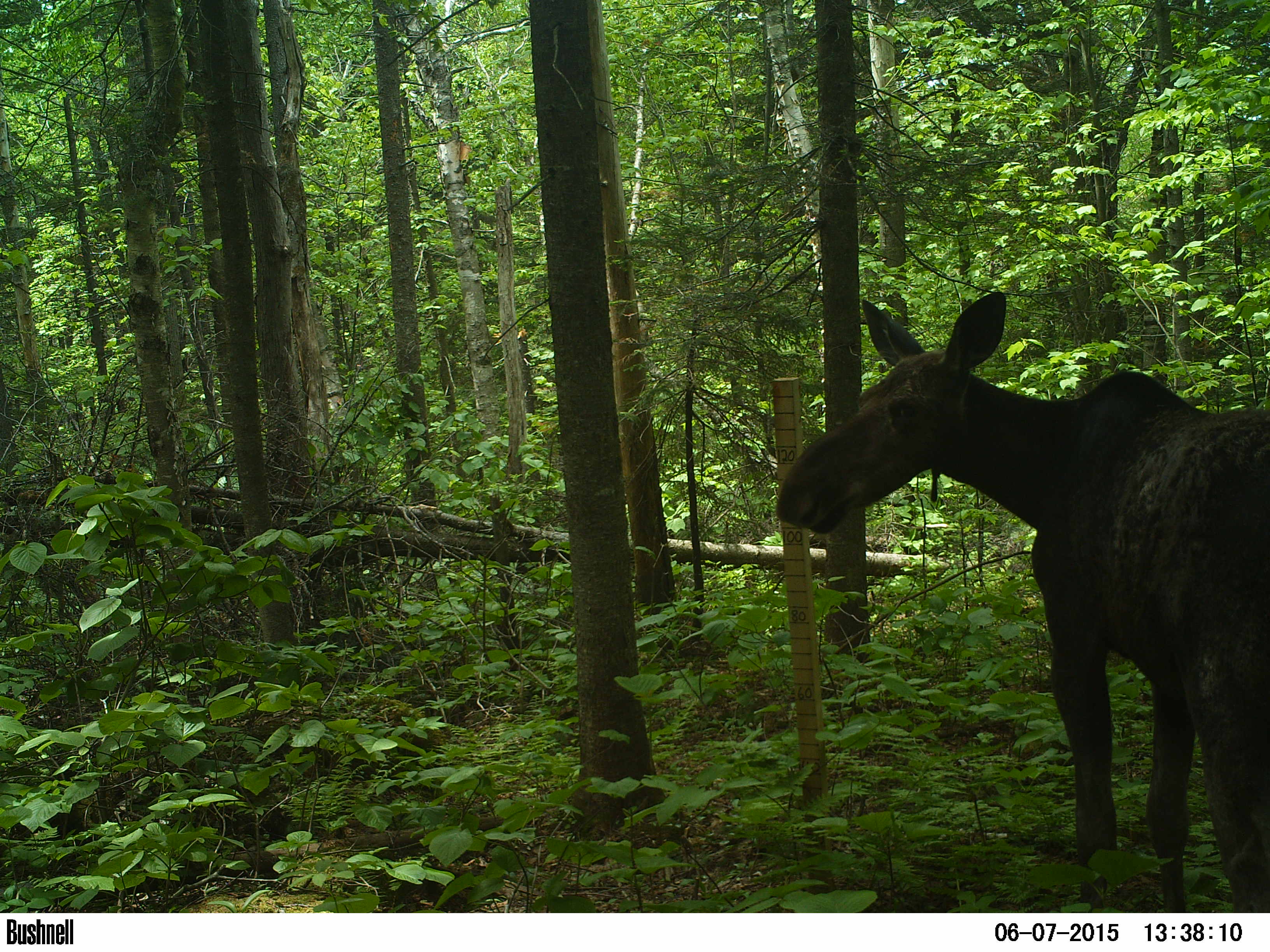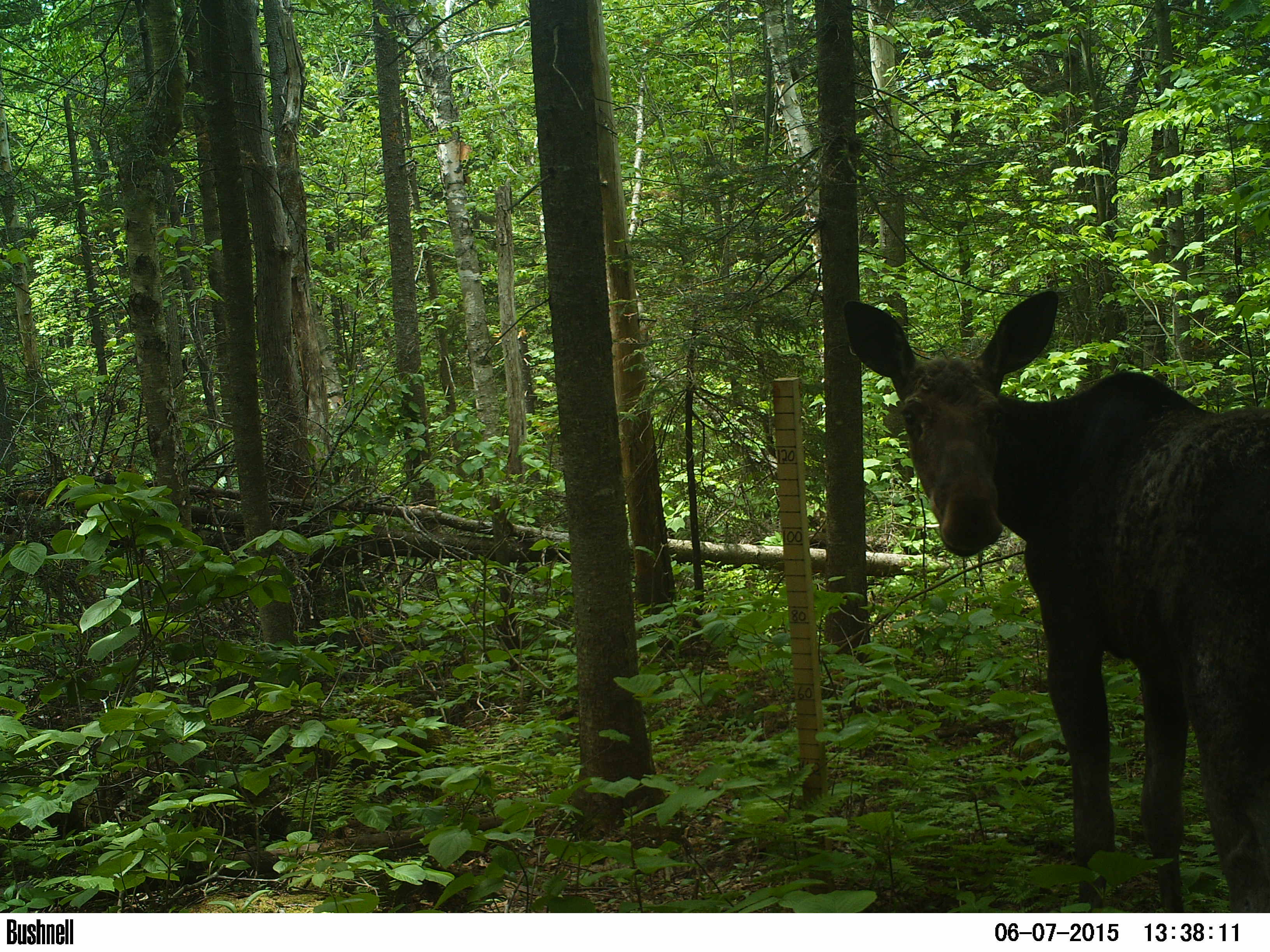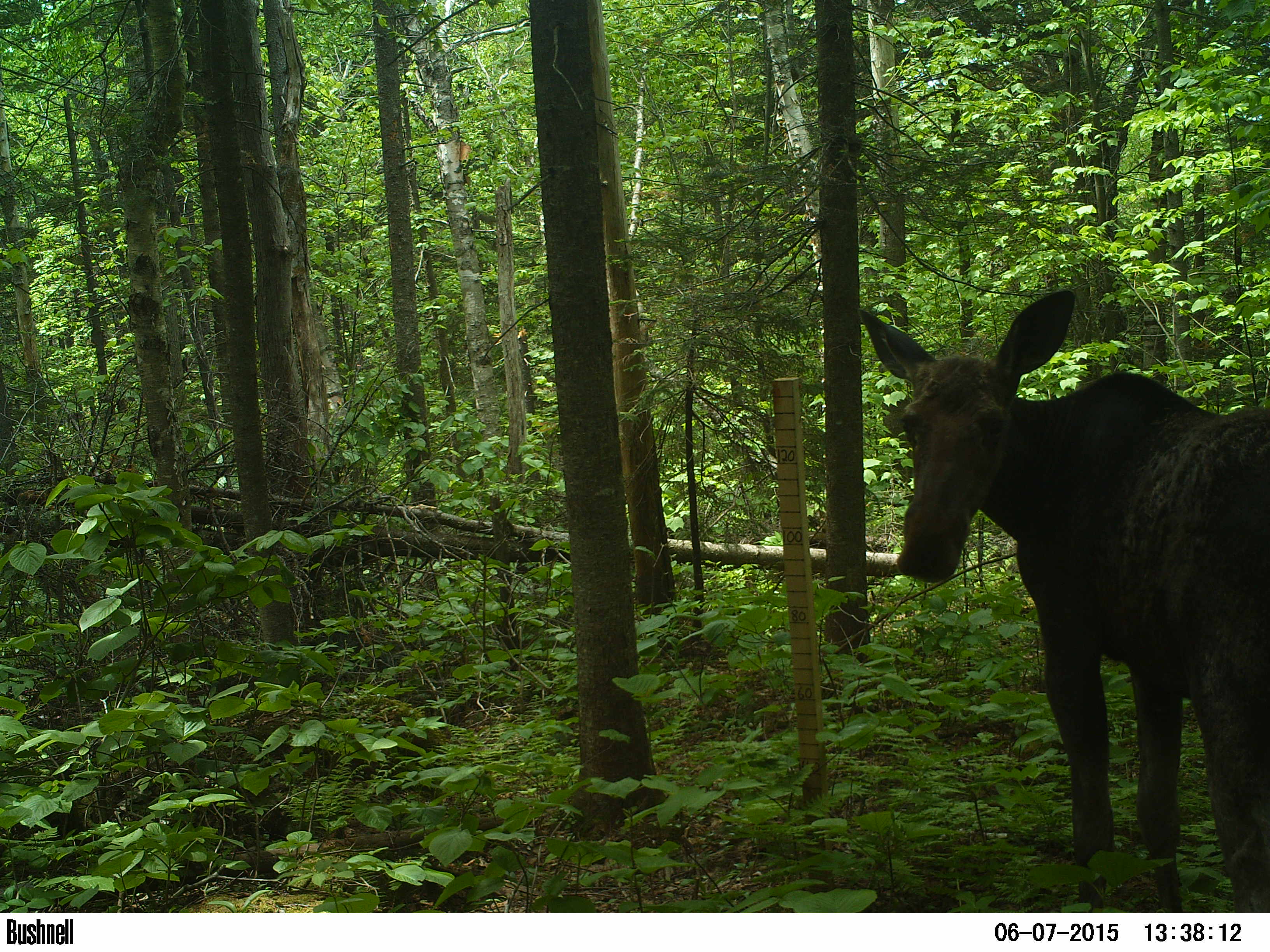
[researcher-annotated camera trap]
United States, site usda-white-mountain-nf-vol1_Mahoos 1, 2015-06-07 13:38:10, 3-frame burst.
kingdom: Animalia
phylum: Chordata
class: Mammalia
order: Artiodactyla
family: Cervidae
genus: Alces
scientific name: Alces alces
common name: moose